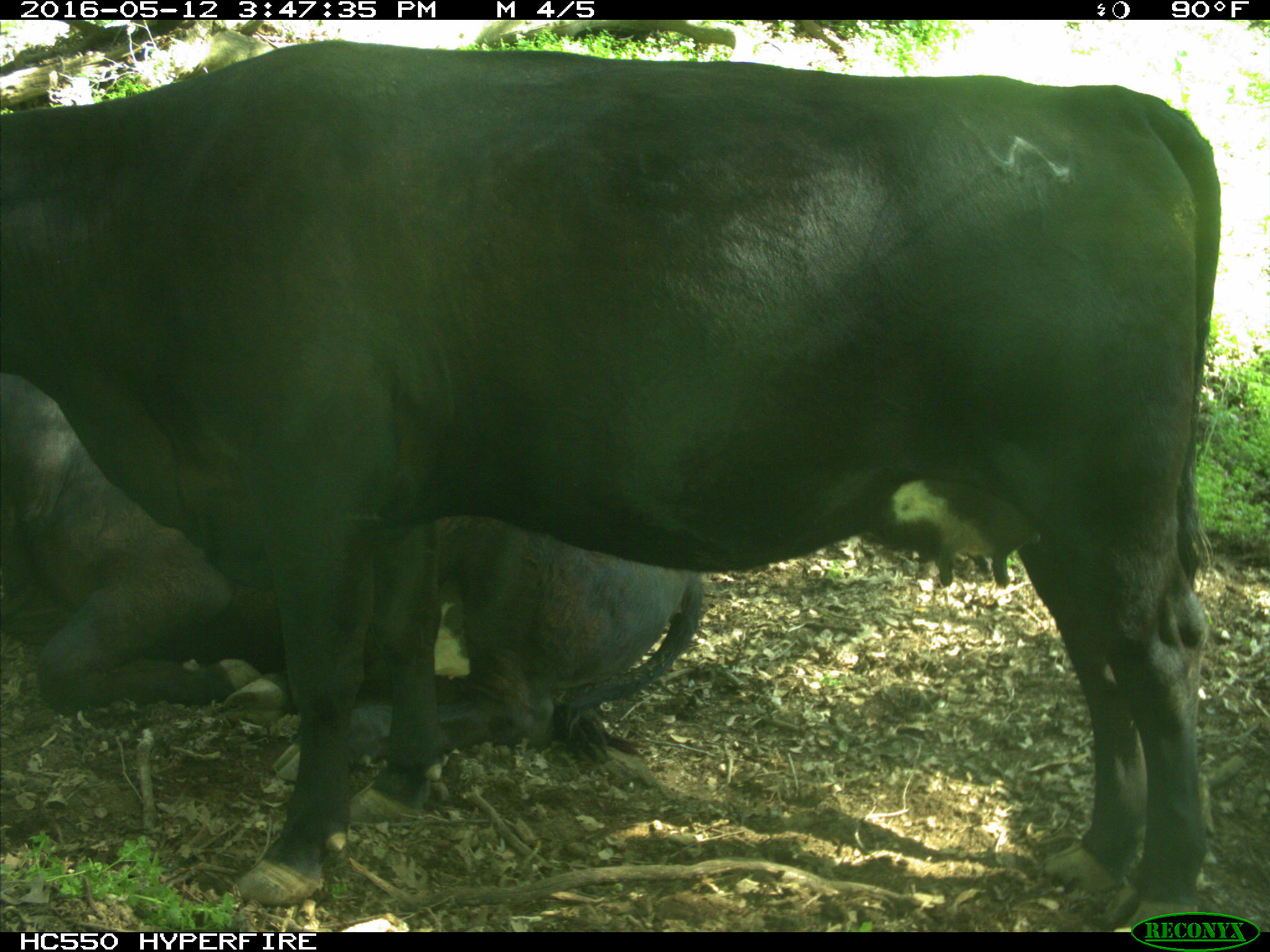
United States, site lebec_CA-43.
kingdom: Animalia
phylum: Chordata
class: Mammalia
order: Artiodactyla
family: Bovidae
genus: Bos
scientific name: Bos taurus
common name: domestic cow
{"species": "Bos taurus (domestic cow)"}